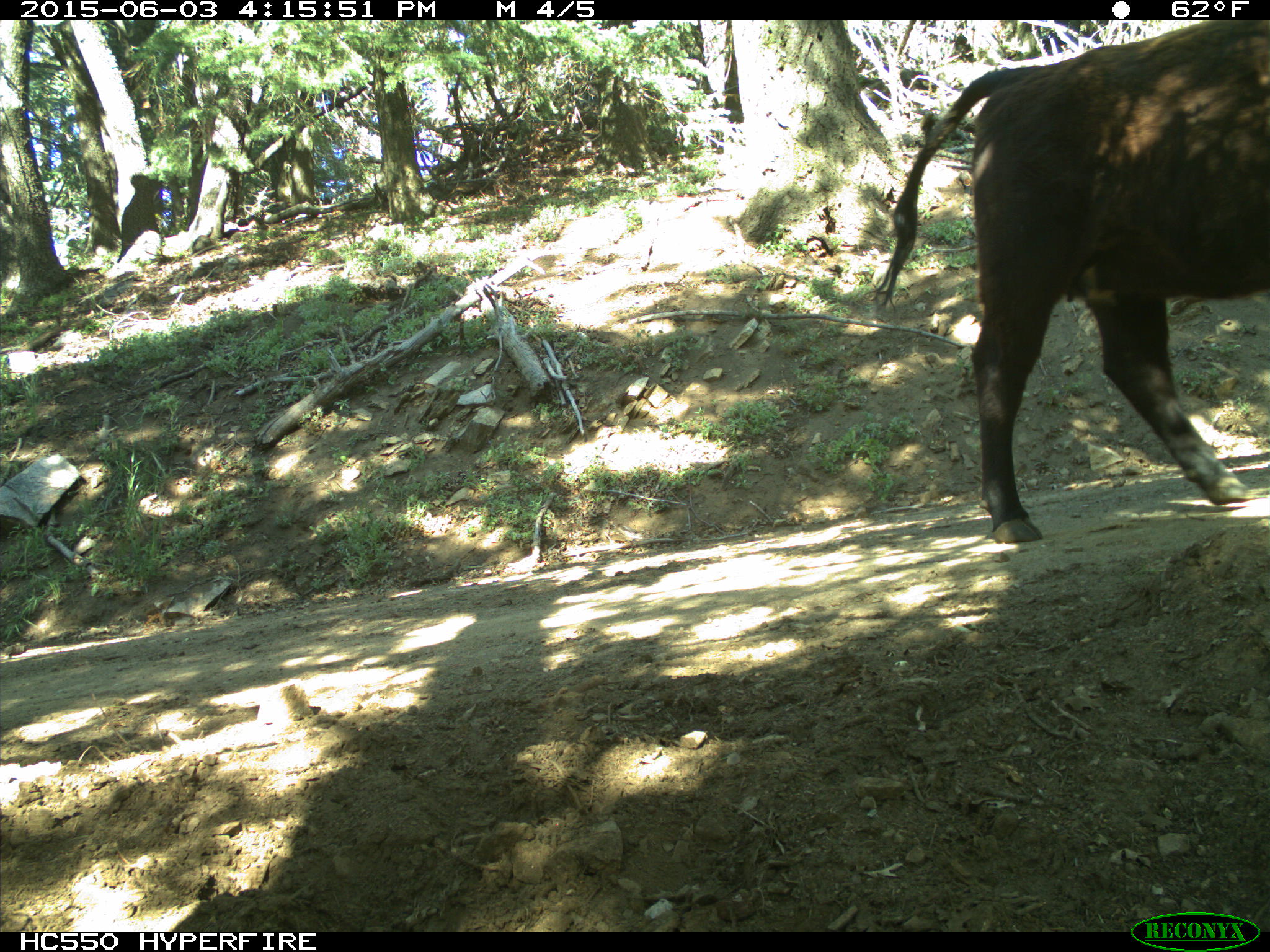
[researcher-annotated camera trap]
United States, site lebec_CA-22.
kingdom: Animalia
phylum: Chordata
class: Mammalia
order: Artiodactyla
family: Bovidae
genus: Bos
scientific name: Bos taurus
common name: domestic cow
Bos taurus (domestic cow).